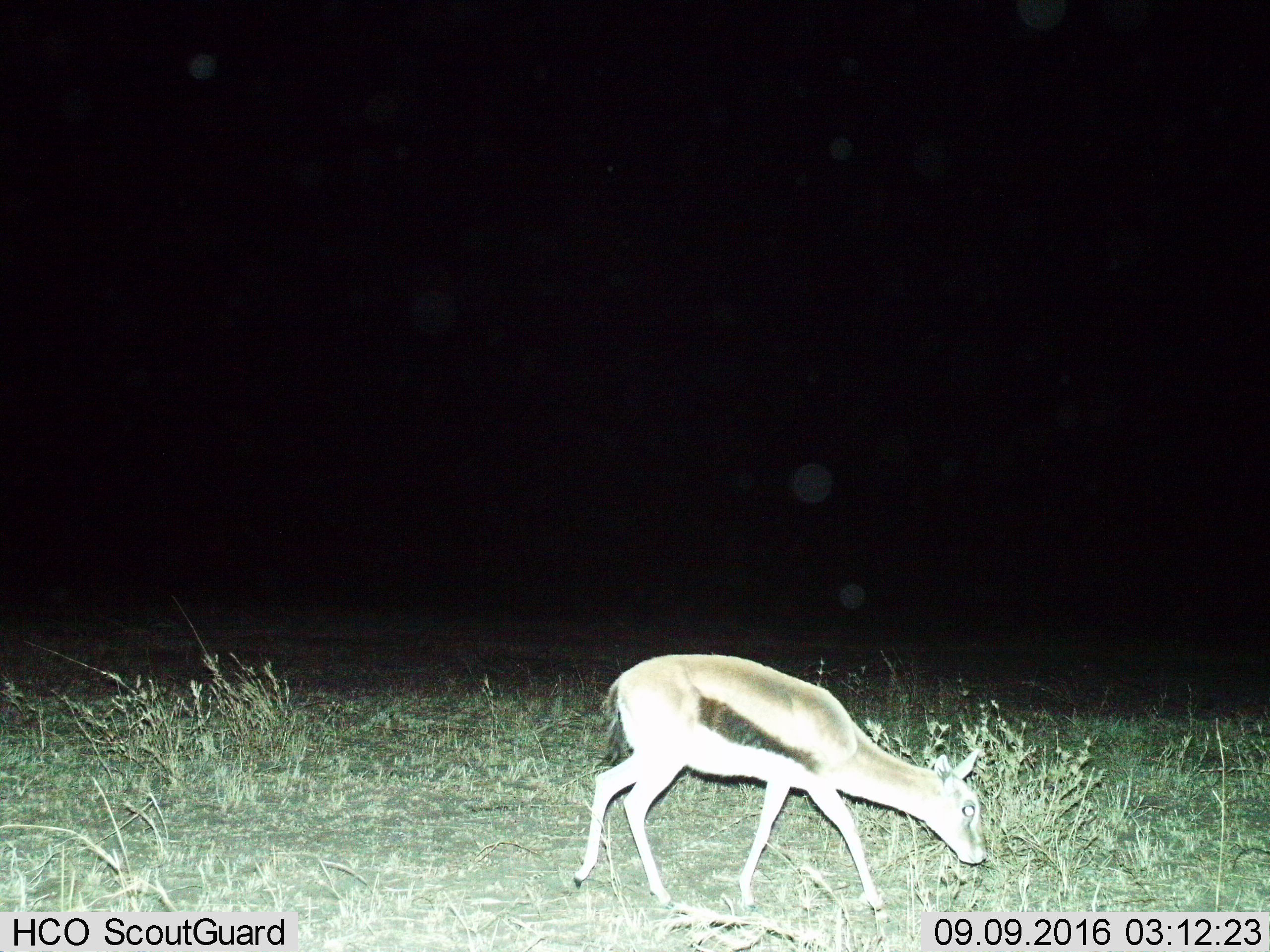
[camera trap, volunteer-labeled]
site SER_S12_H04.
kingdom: Animalia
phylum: Chordata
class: Mammalia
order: Artiodactyla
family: Bovidae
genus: Eudorcas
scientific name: Eudorcas thomsonii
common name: thomson's gazelle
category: gazellethomsons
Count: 1.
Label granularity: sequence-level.